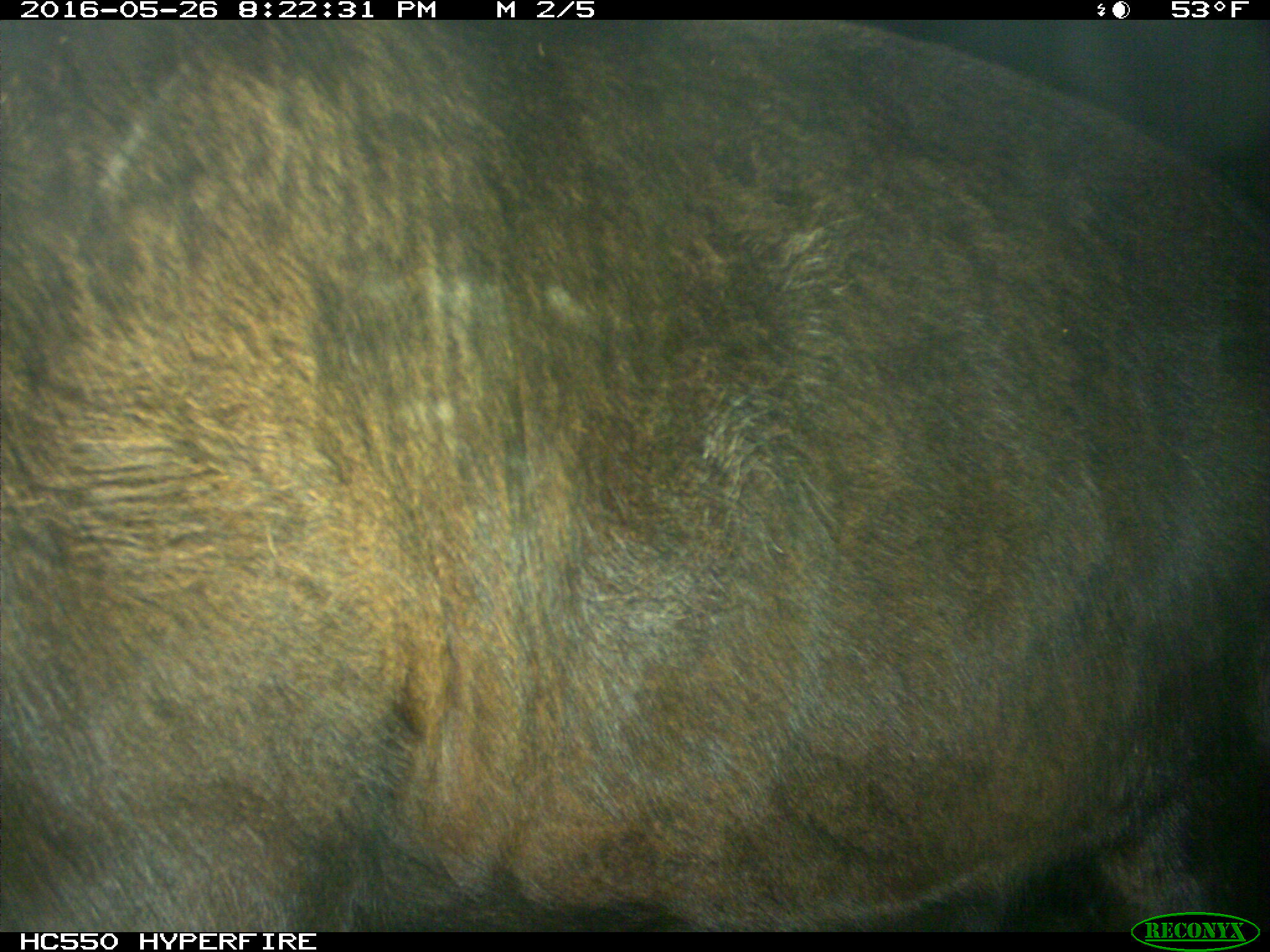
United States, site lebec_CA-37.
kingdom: Animalia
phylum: Chordata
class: Mammalia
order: Artiodactyla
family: Bovidae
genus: Bos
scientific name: Bos taurus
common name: domestic cow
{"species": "Bos taurus (domestic cow)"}